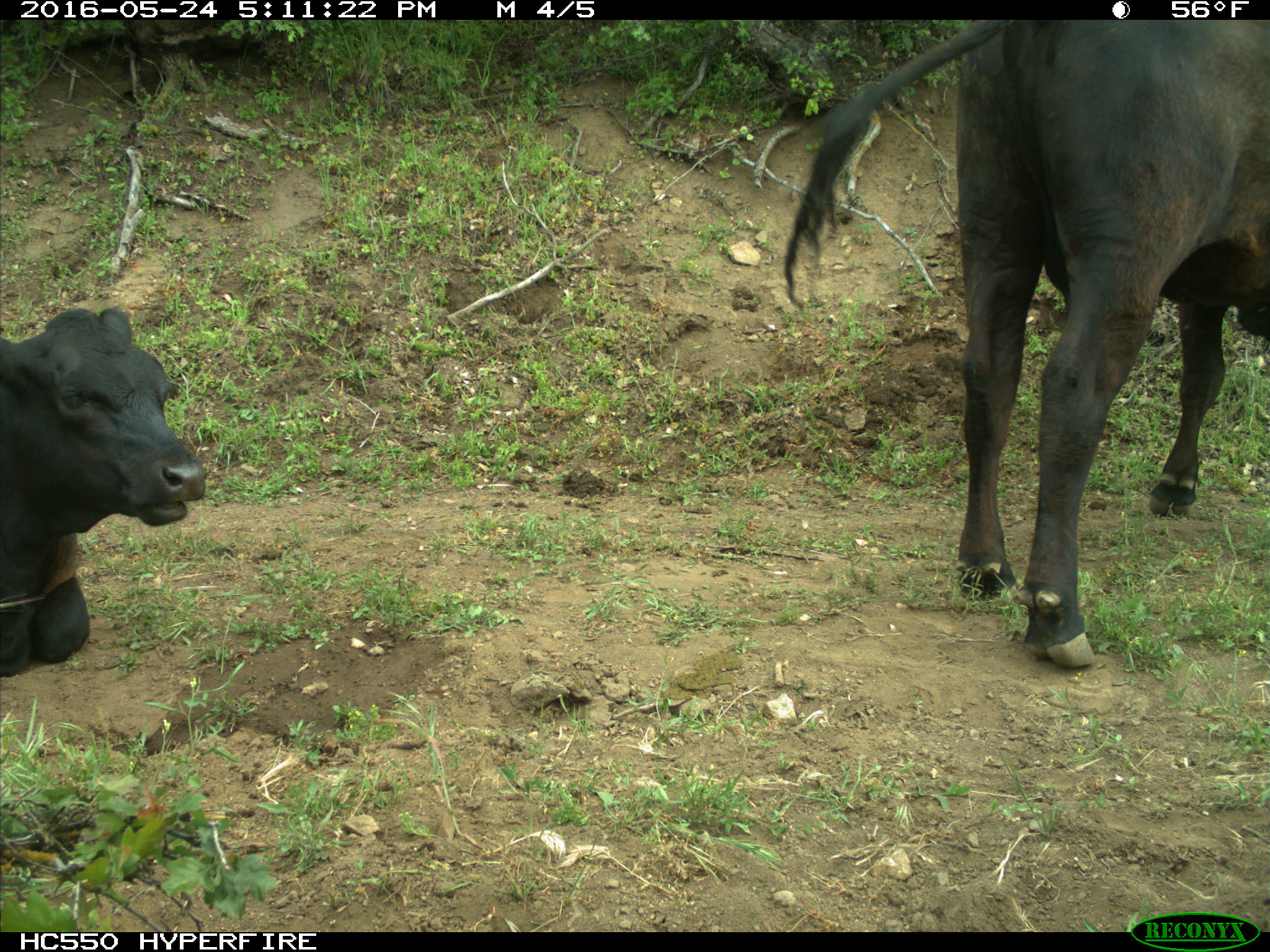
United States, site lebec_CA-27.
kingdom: Animalia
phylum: Chordata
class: Mammalia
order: Artiodactyla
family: Bovidae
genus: Bos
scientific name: Bos taurus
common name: domestic cow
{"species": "Bos taurus (domestic cow)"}